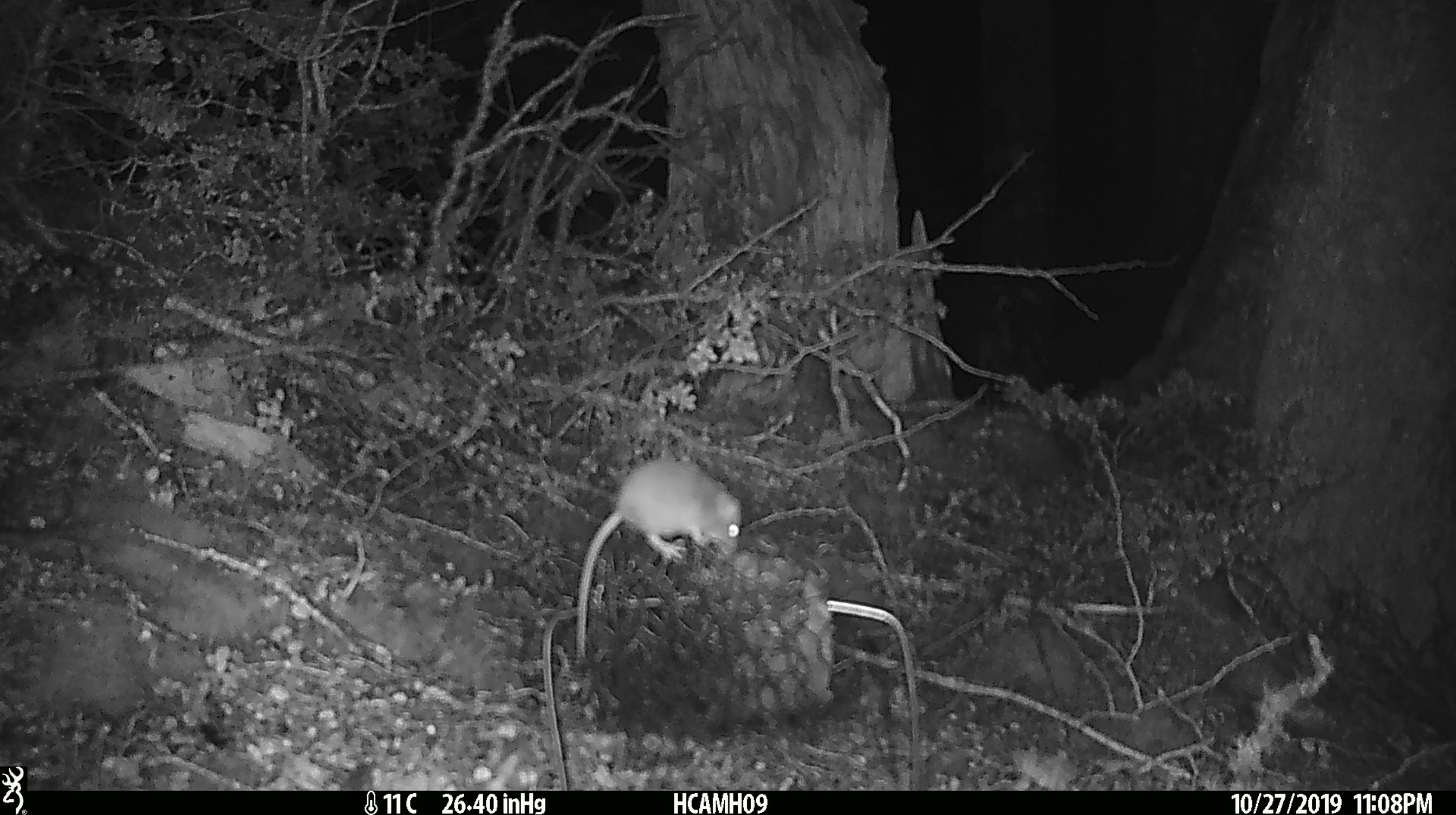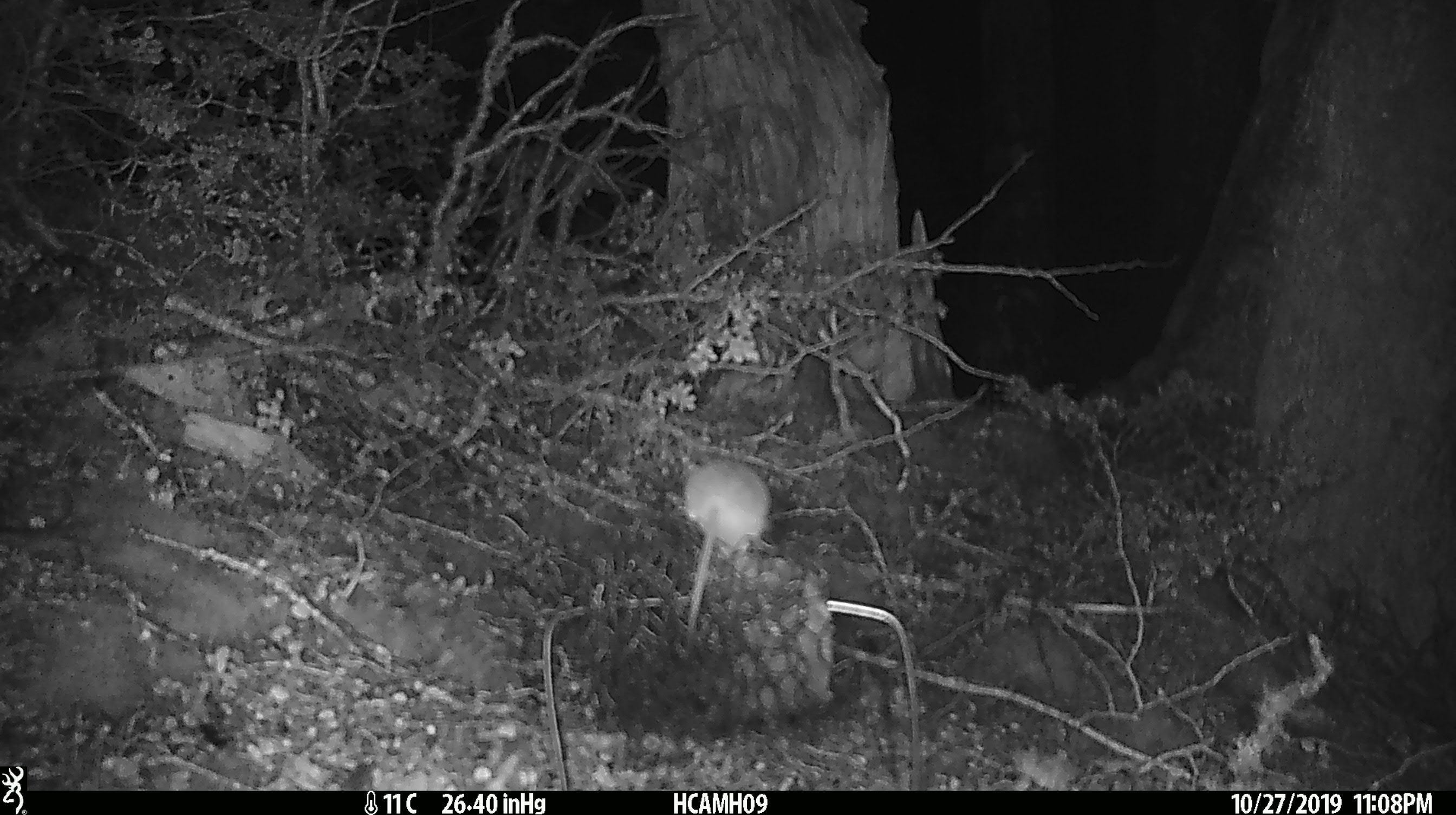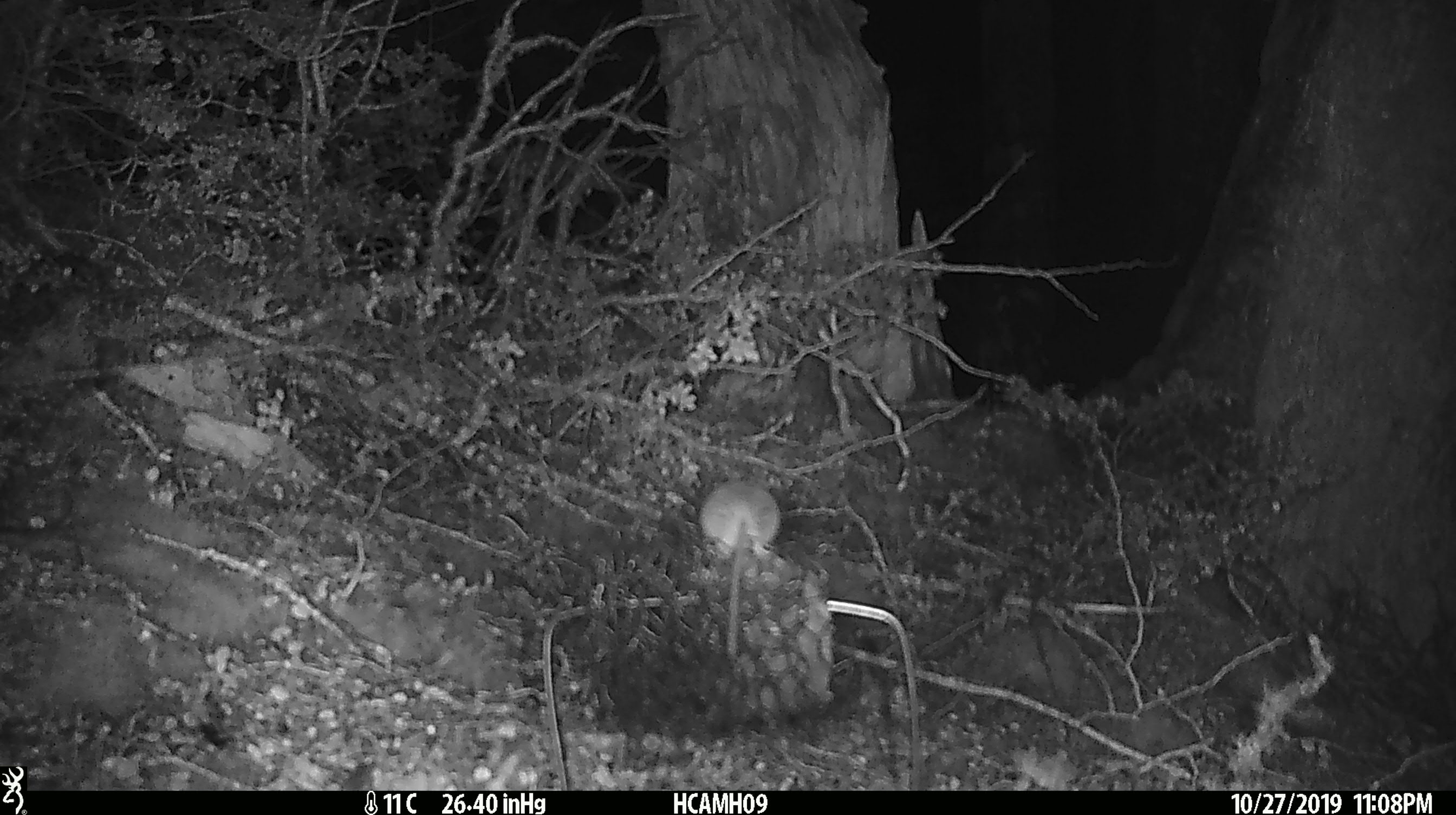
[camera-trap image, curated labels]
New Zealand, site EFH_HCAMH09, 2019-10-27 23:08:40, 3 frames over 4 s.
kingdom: Animalia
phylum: Chordata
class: Mammalia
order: Rodentia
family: Muridae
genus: Mus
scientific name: Mus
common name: mouse